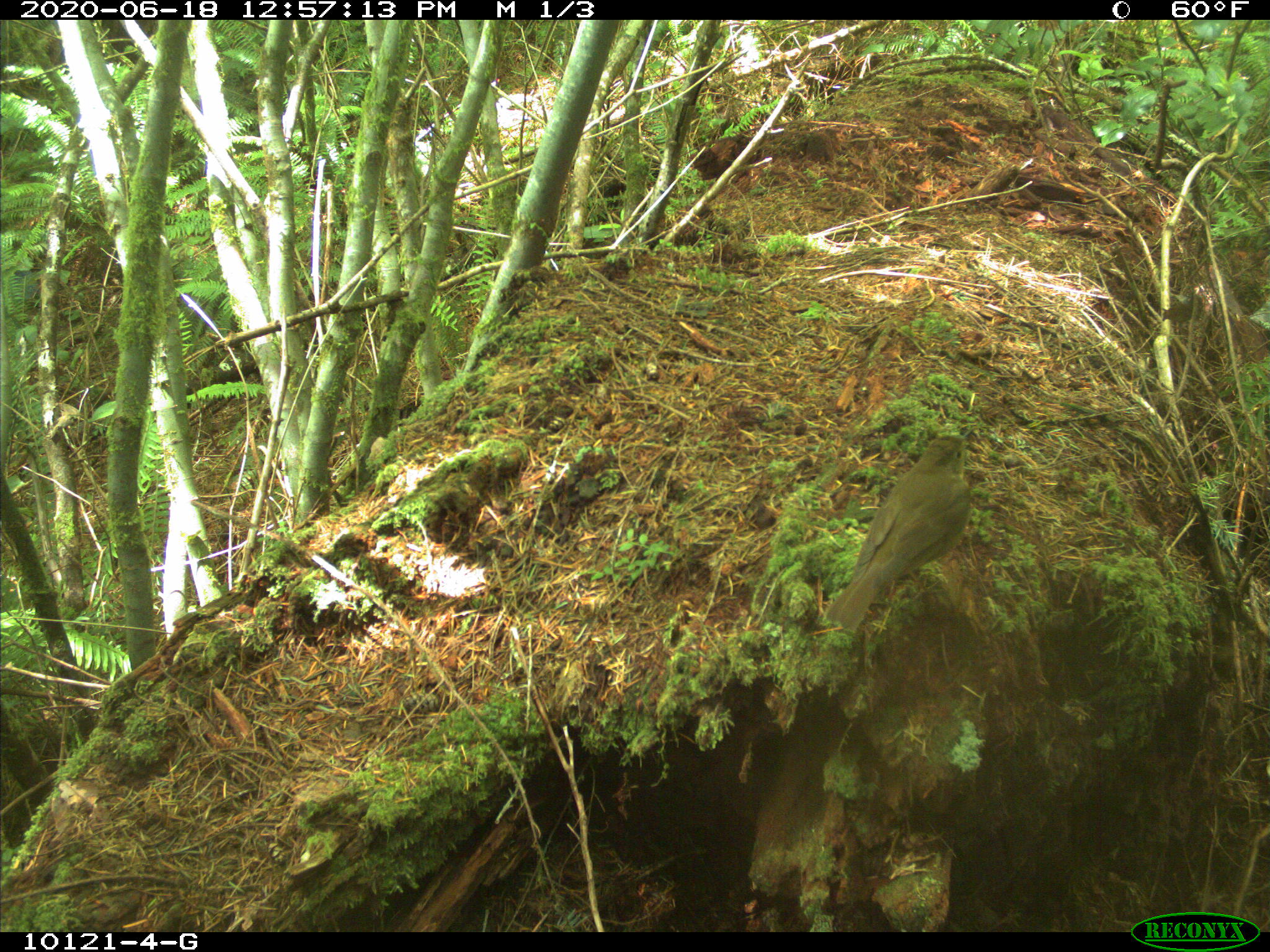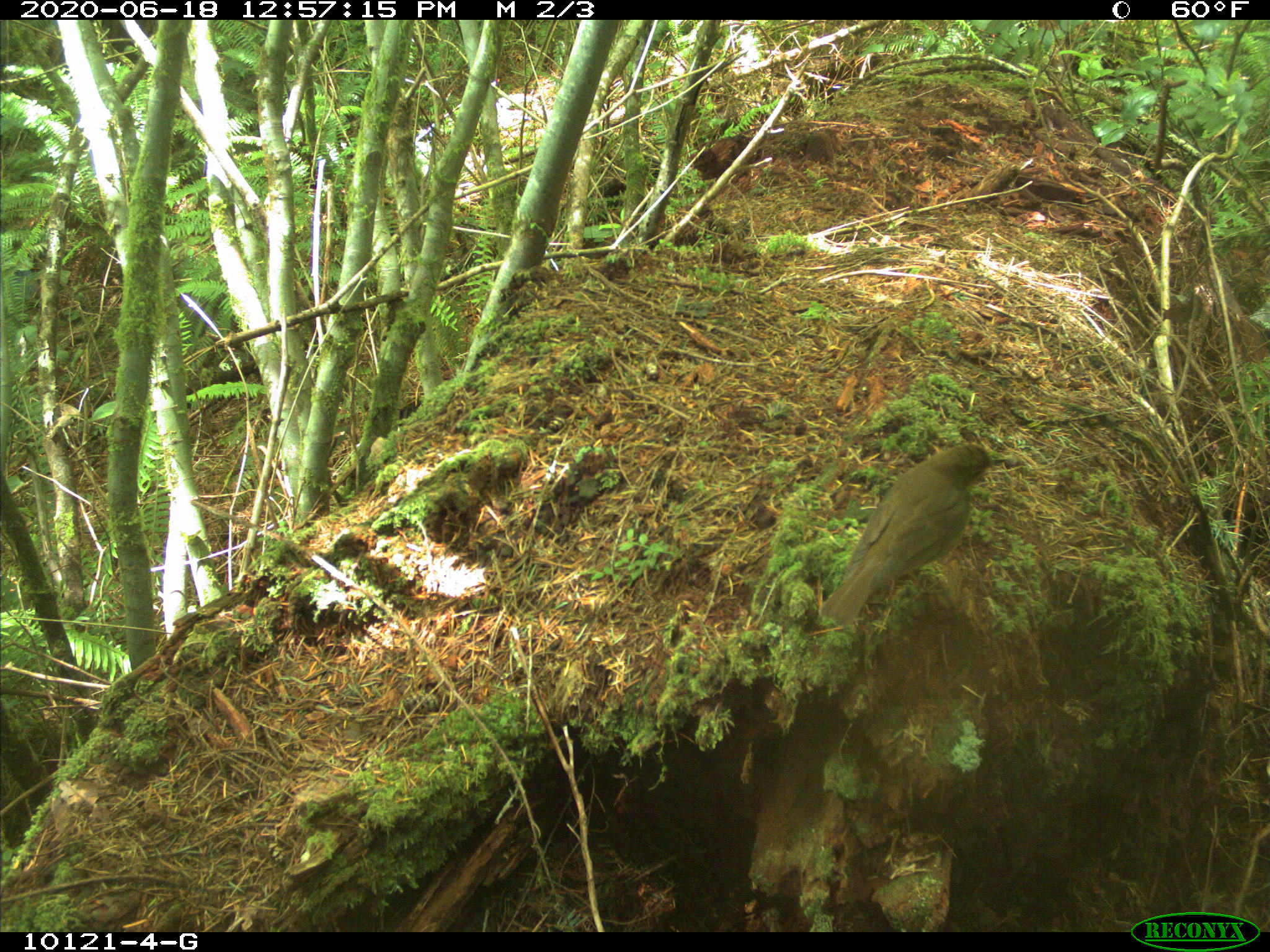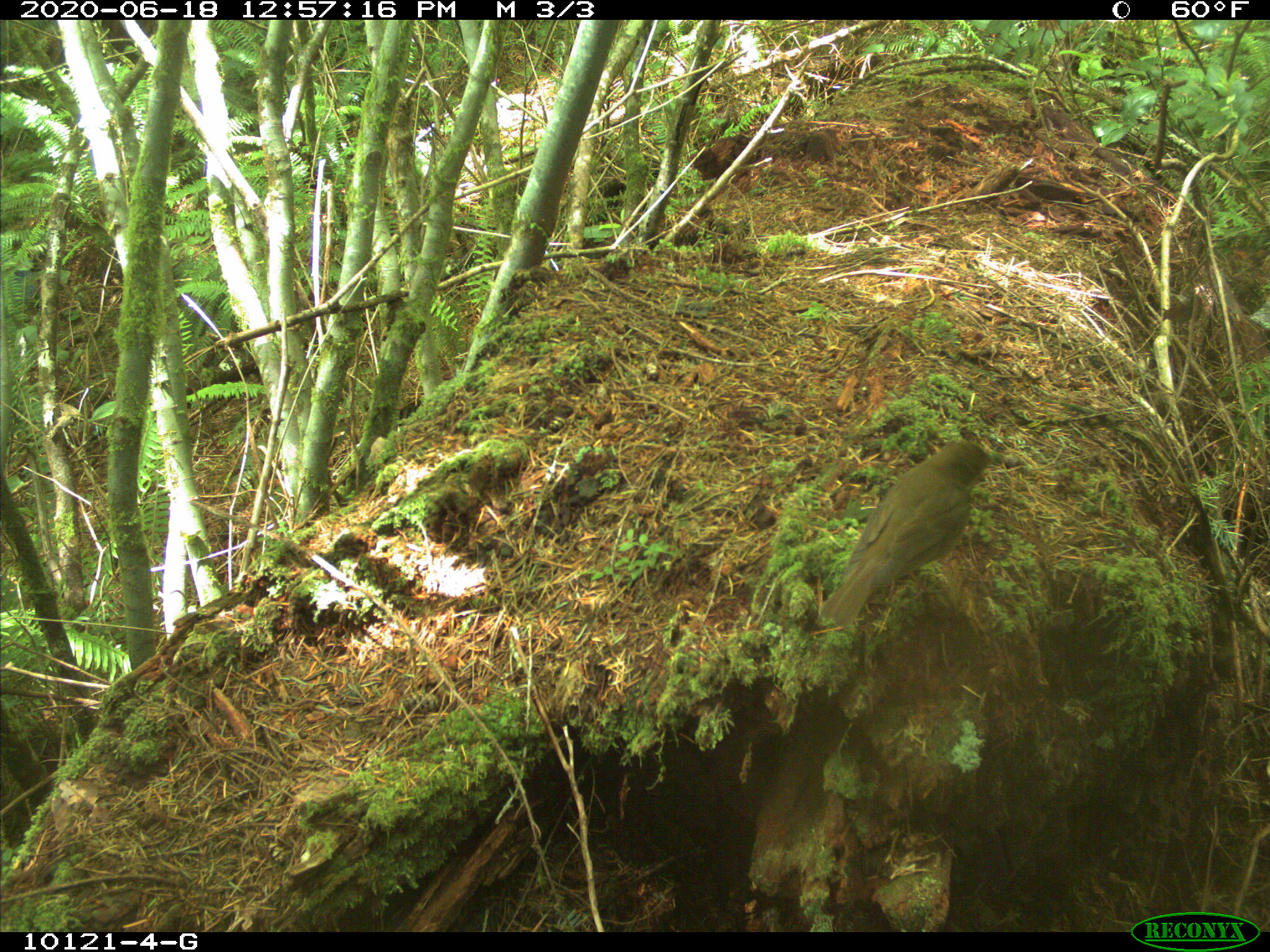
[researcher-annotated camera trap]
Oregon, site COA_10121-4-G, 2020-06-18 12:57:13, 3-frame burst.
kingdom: Animalia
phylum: Chordata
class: Aves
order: Passeriformes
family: Turdidae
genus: Catharus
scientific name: Catharus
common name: brown thrushes and nightingale-thrushes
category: catharus species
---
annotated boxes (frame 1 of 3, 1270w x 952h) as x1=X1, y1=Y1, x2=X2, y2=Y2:
catharus species: x1=817, y1=418, x2=981, y2=648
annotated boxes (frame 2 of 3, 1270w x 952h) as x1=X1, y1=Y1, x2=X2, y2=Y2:
catharus species: x1=809, y1=442, x2=1014, y2=635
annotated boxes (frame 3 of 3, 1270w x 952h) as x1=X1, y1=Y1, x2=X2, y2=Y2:
catharus species: x1=816, y1=440, x2=1017, y2=635